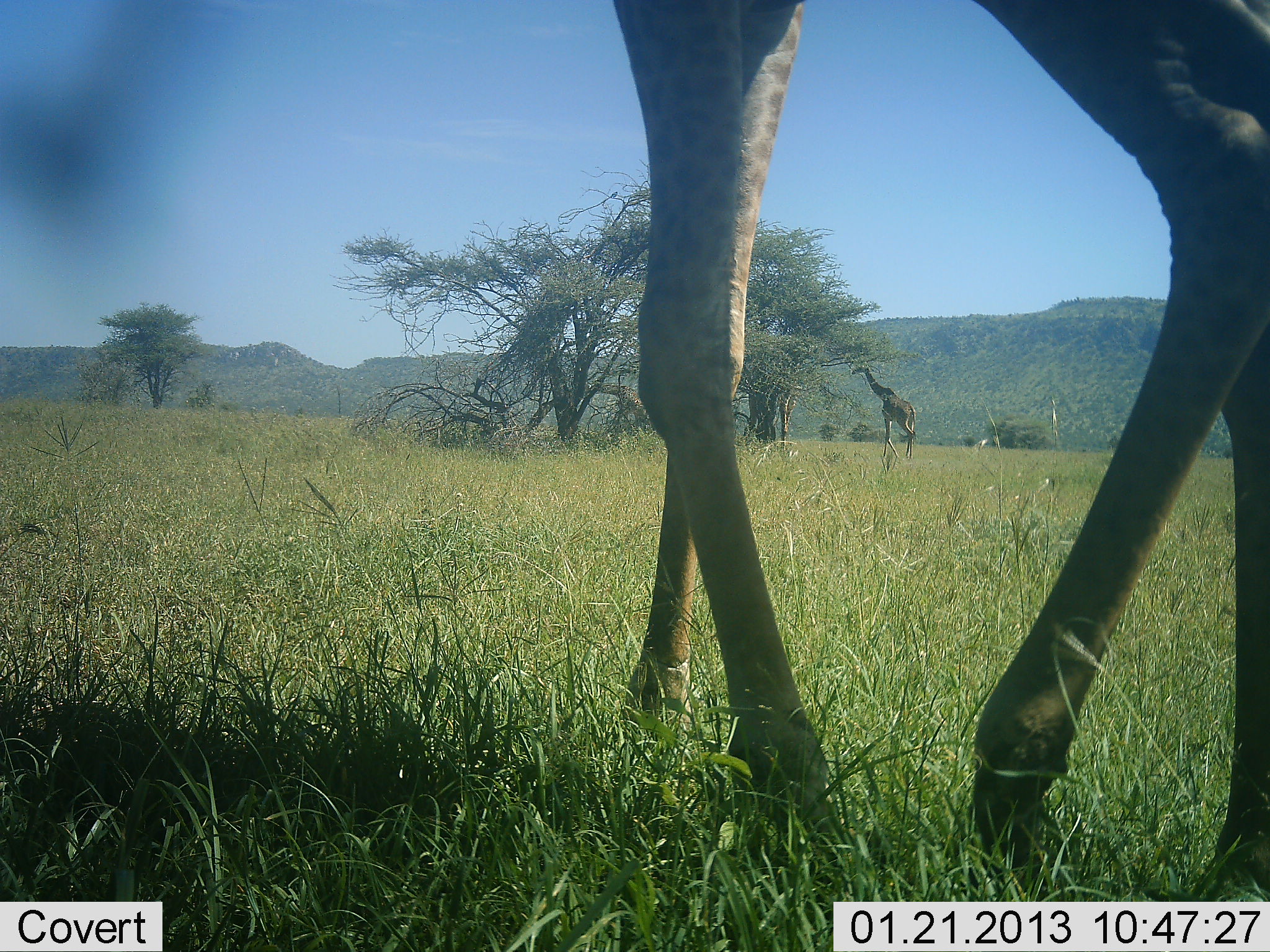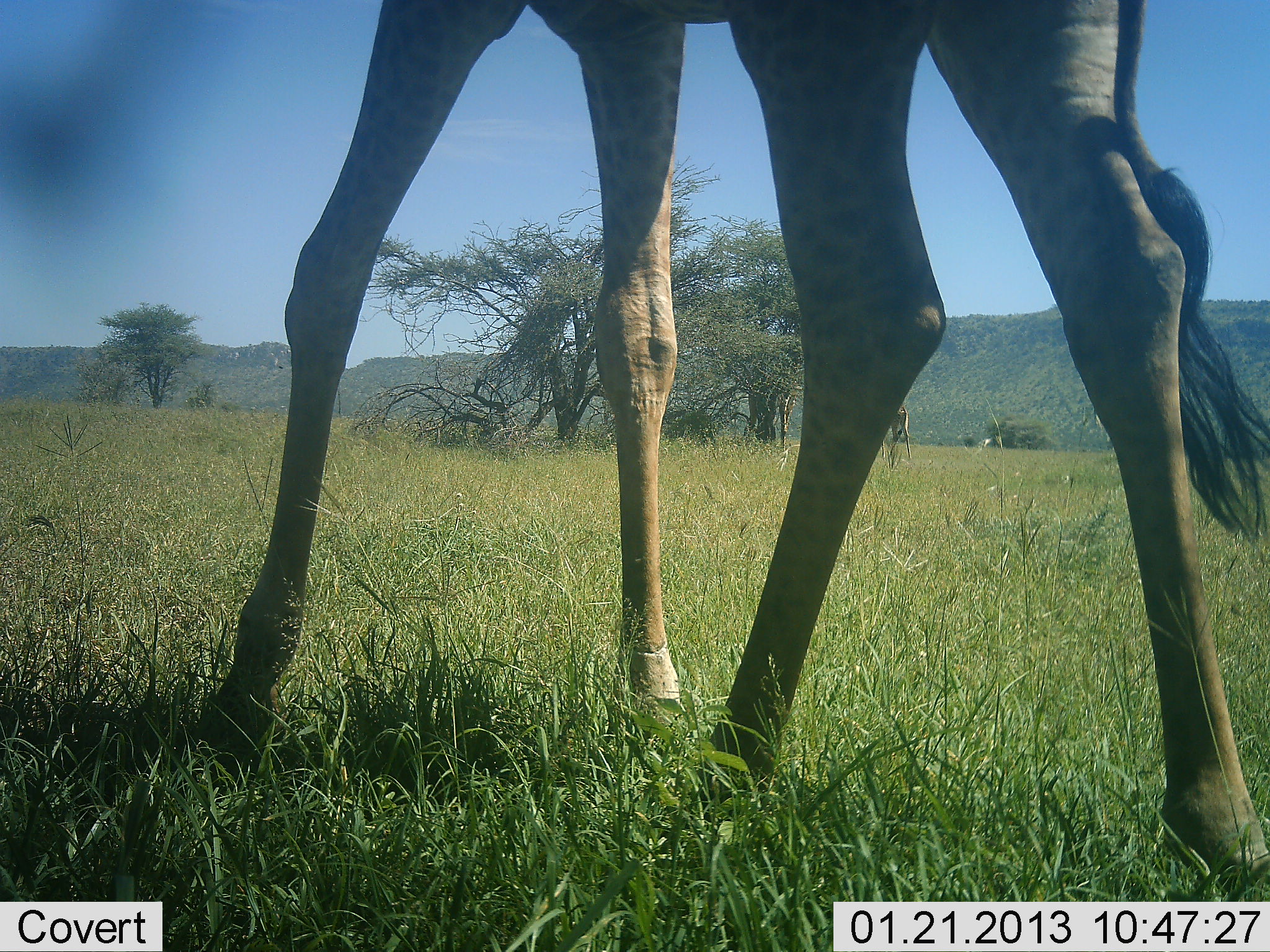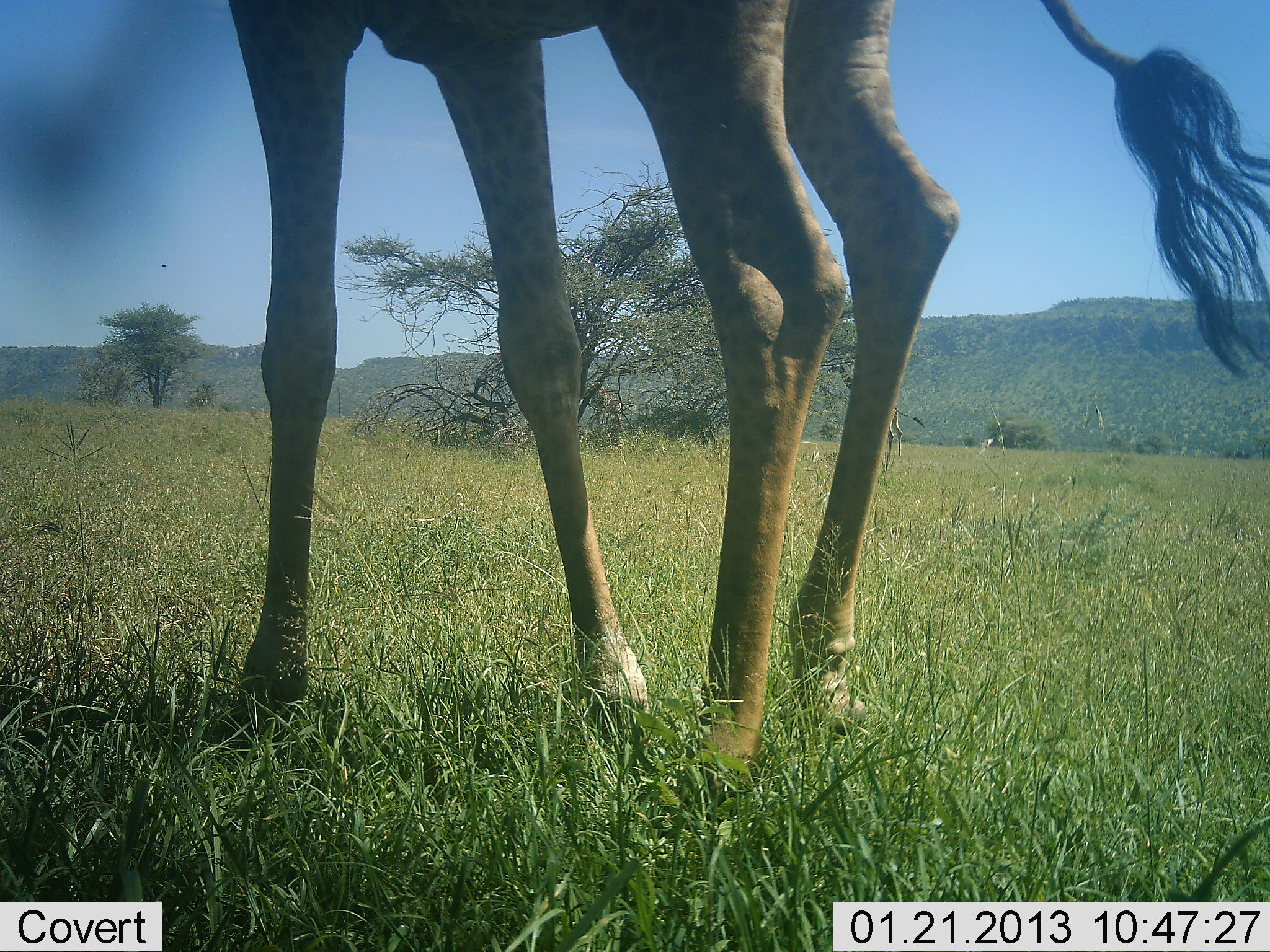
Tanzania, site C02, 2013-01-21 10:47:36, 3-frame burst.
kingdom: Animalia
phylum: Chordata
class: Mammalia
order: Artiodactyla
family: Giraffidae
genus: Giraffa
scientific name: Giraffa camelopardalis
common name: giraffe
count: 2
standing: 33%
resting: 0%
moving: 88%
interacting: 0%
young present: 0%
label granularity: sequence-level